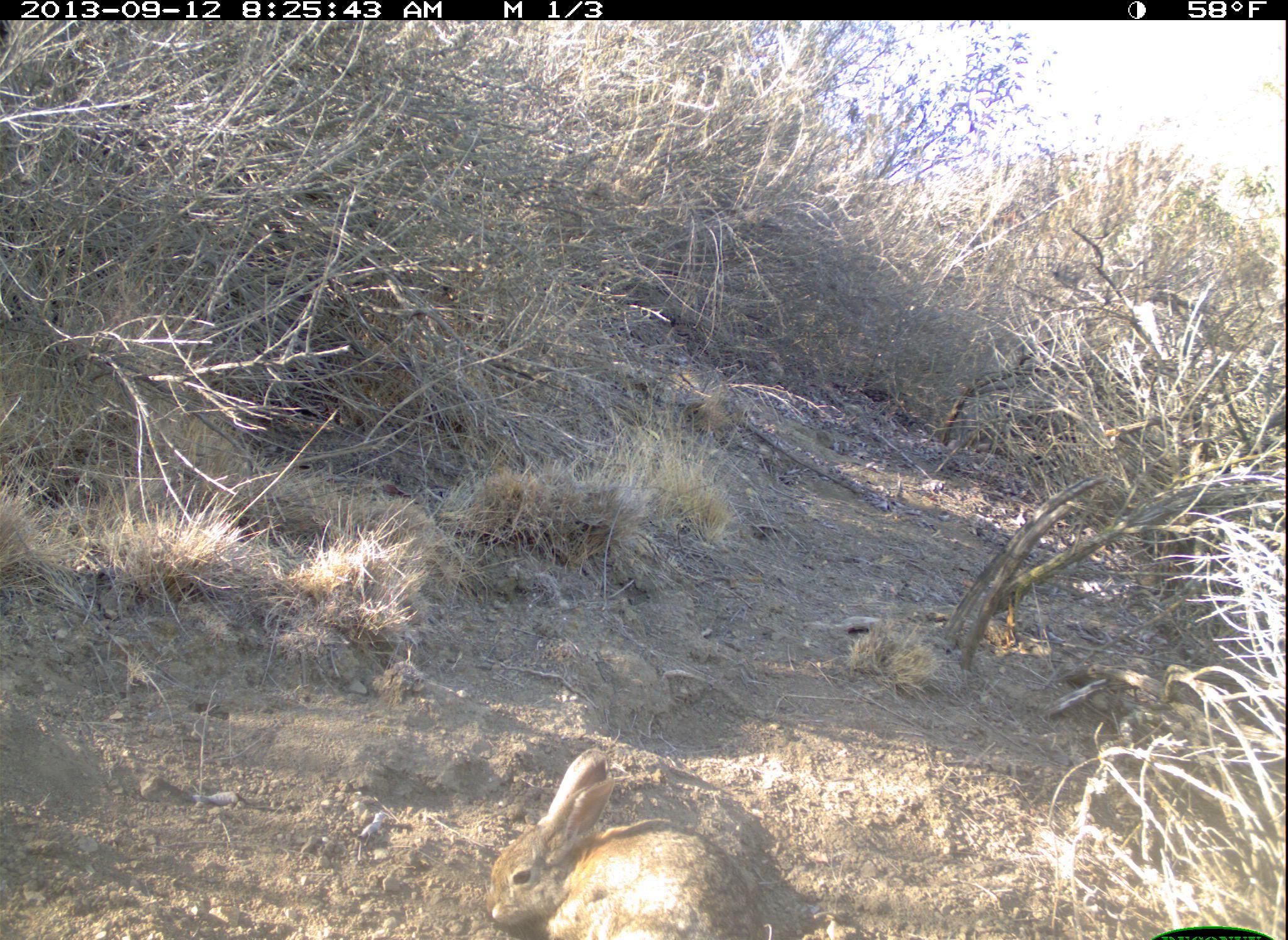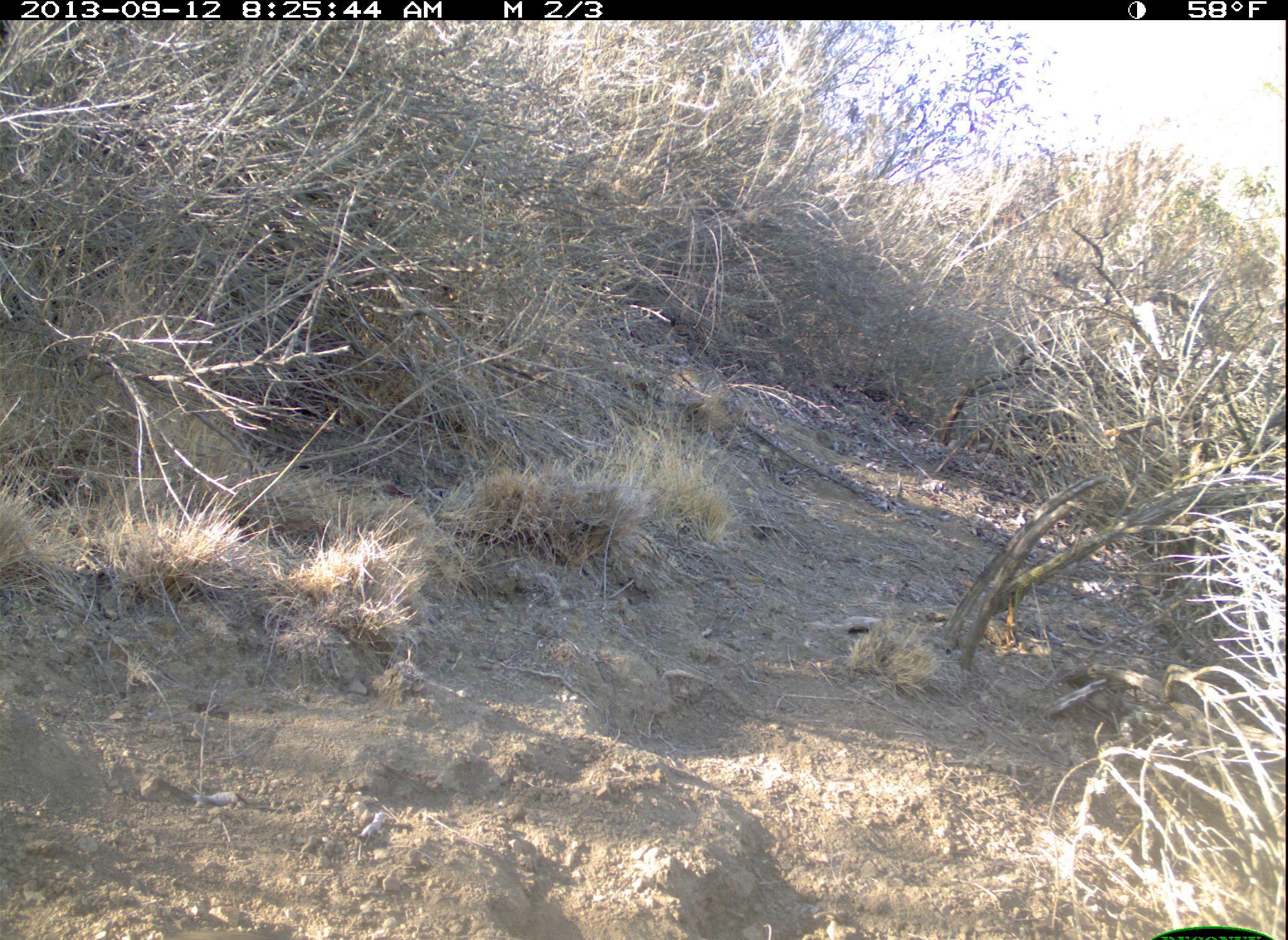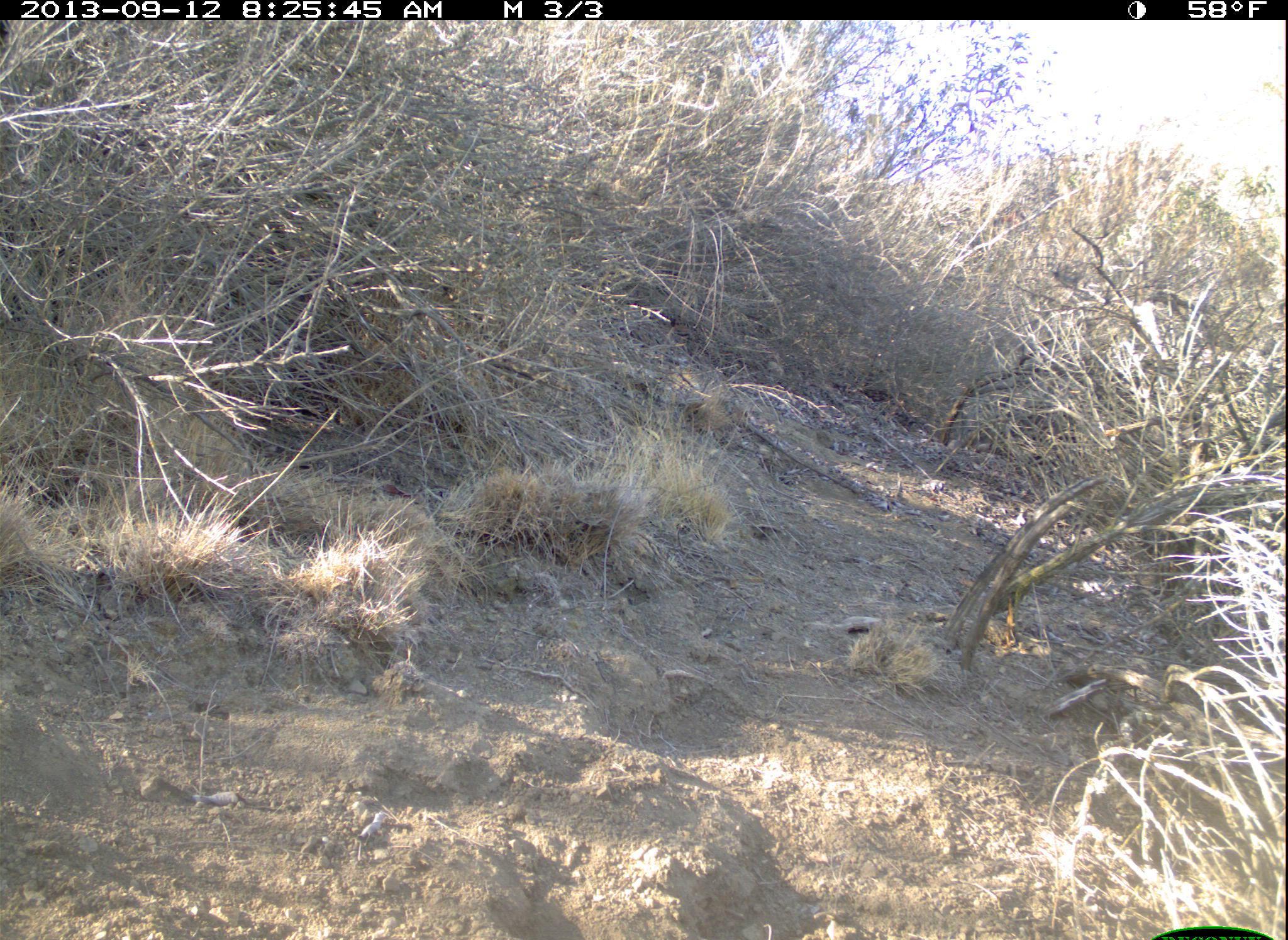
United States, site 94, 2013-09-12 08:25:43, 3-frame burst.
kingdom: Animalia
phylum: Chordata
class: Mammalia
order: Lagomorpha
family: Leporidae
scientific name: Leporidae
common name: rabbits and hares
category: rabbit